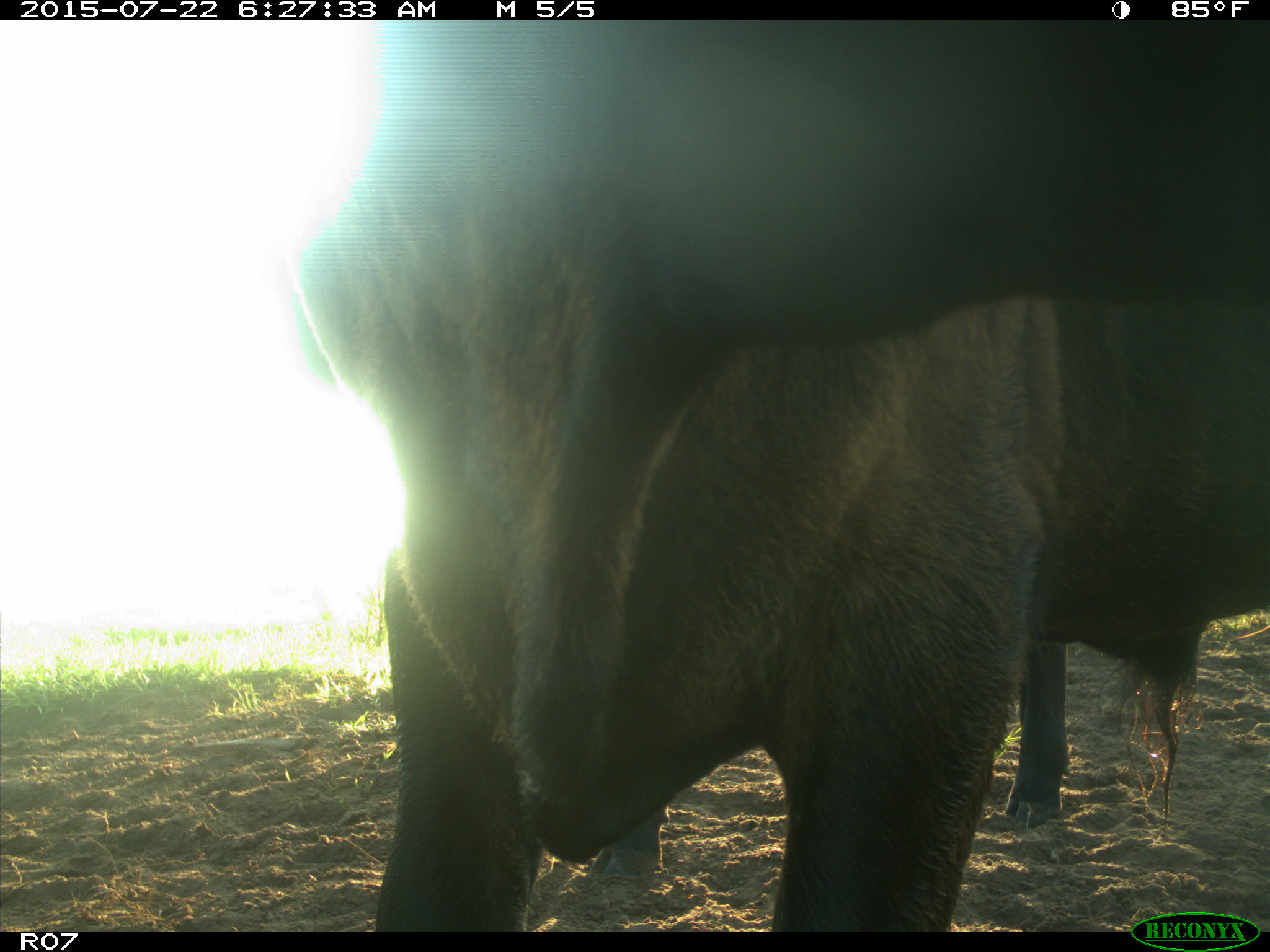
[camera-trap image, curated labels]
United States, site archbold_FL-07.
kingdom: Animalia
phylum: Chordata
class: Mammalia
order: Artiodactyla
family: Bovidae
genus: Bos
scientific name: Bos taurus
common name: domestic cow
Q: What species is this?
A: Bos taurus (domestic cow).